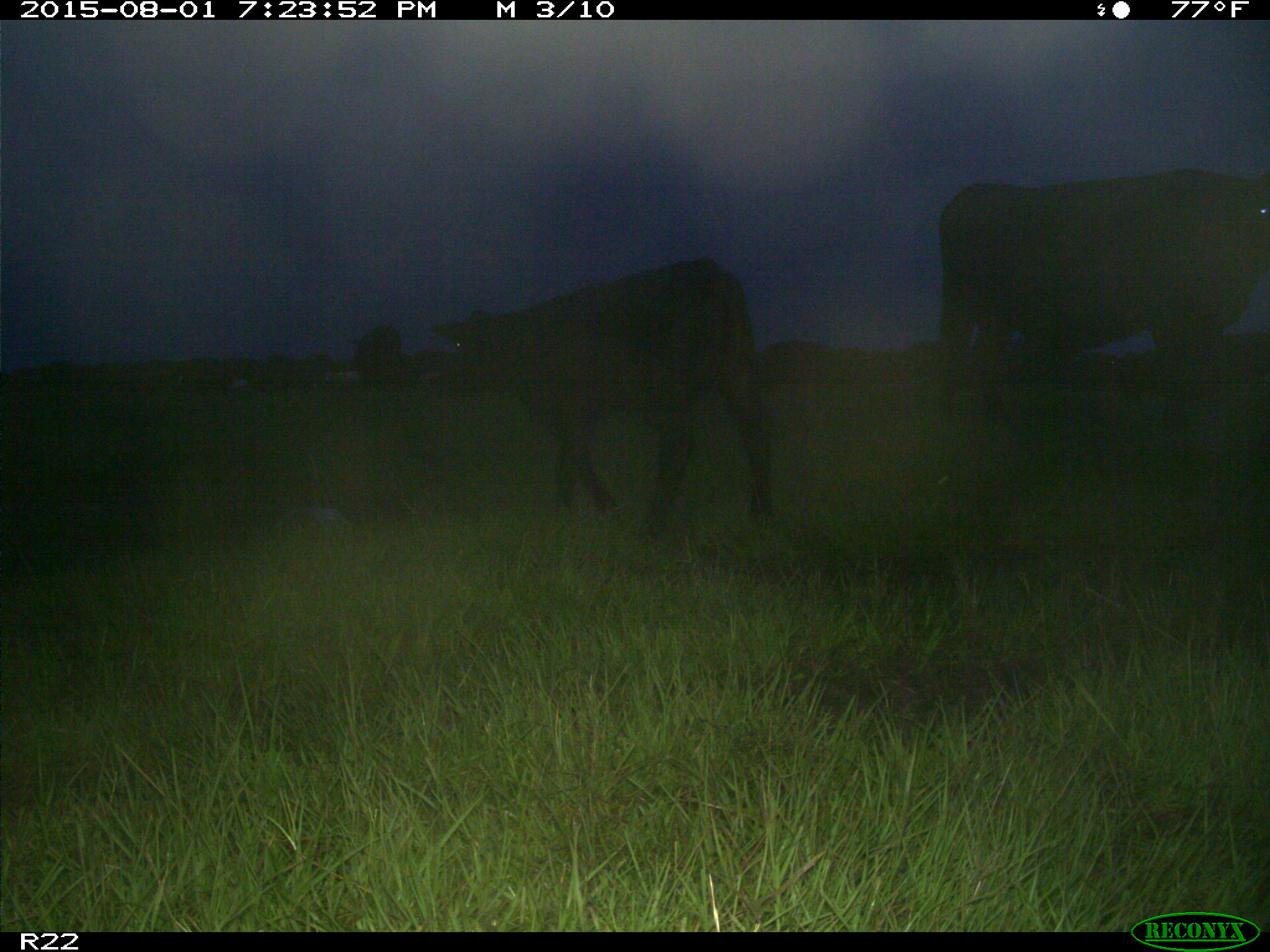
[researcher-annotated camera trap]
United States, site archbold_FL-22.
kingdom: Animalia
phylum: Chordata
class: Mammalia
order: Artiodactyla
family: Bovidae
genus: Bos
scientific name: Bos taurus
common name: domestic cow